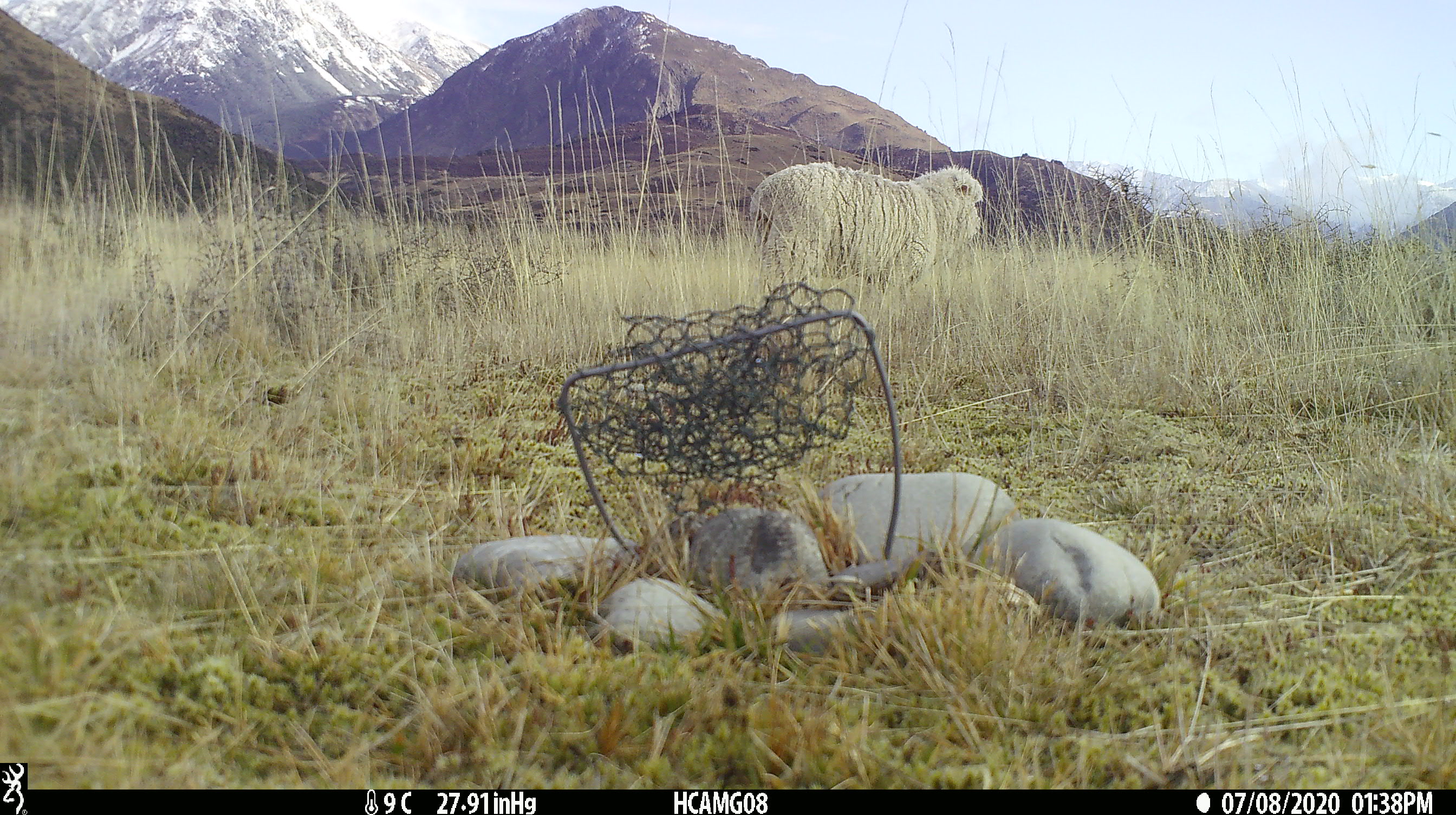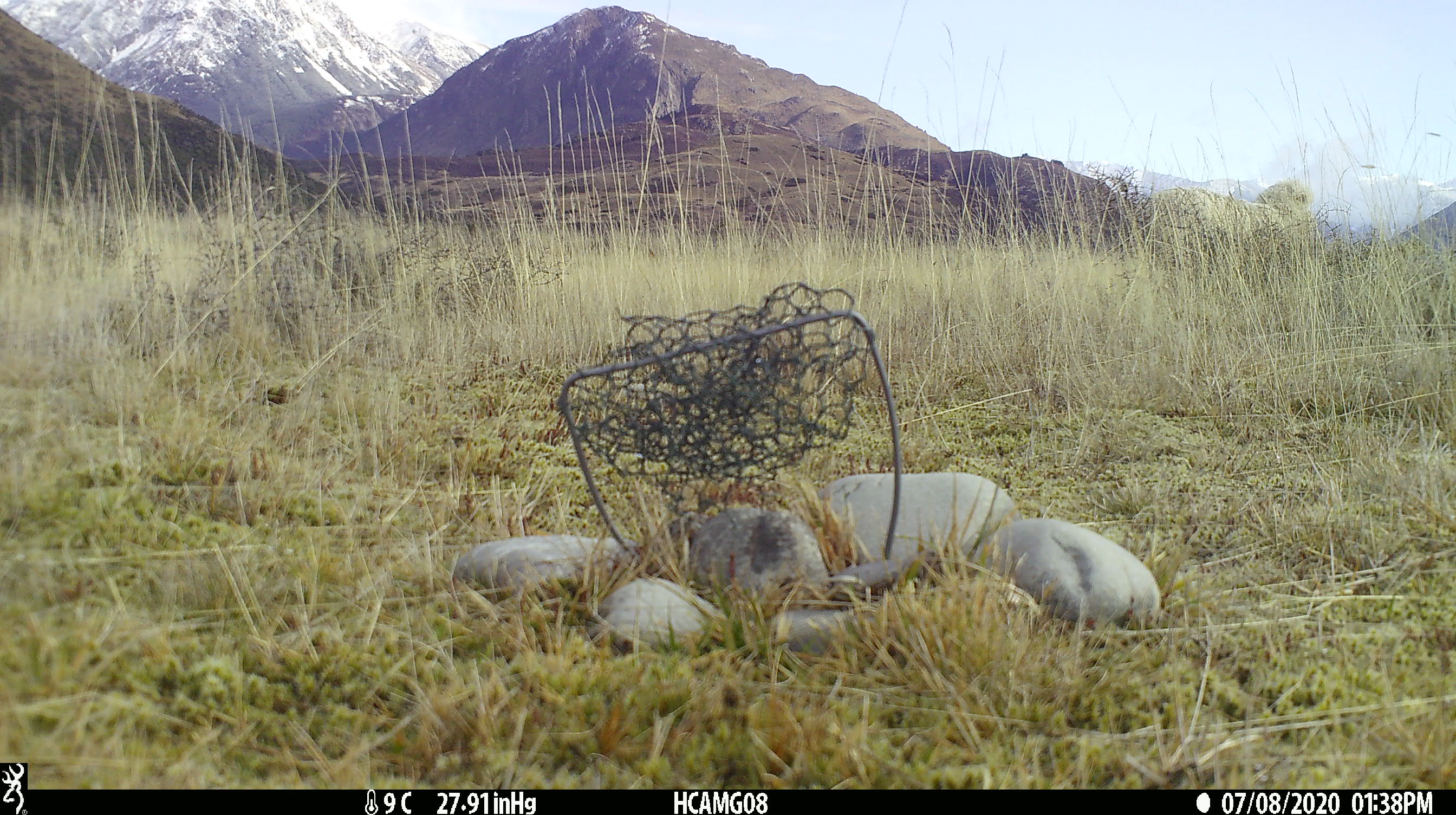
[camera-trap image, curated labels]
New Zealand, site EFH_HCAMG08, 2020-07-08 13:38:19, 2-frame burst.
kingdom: Animalia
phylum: Chordata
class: Mammalia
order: Artiodactyla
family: Bovidae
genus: Ovis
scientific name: Ovis aries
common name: domestic sheep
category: sheep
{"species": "sheep (domestic sheep) (Ovis aries)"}